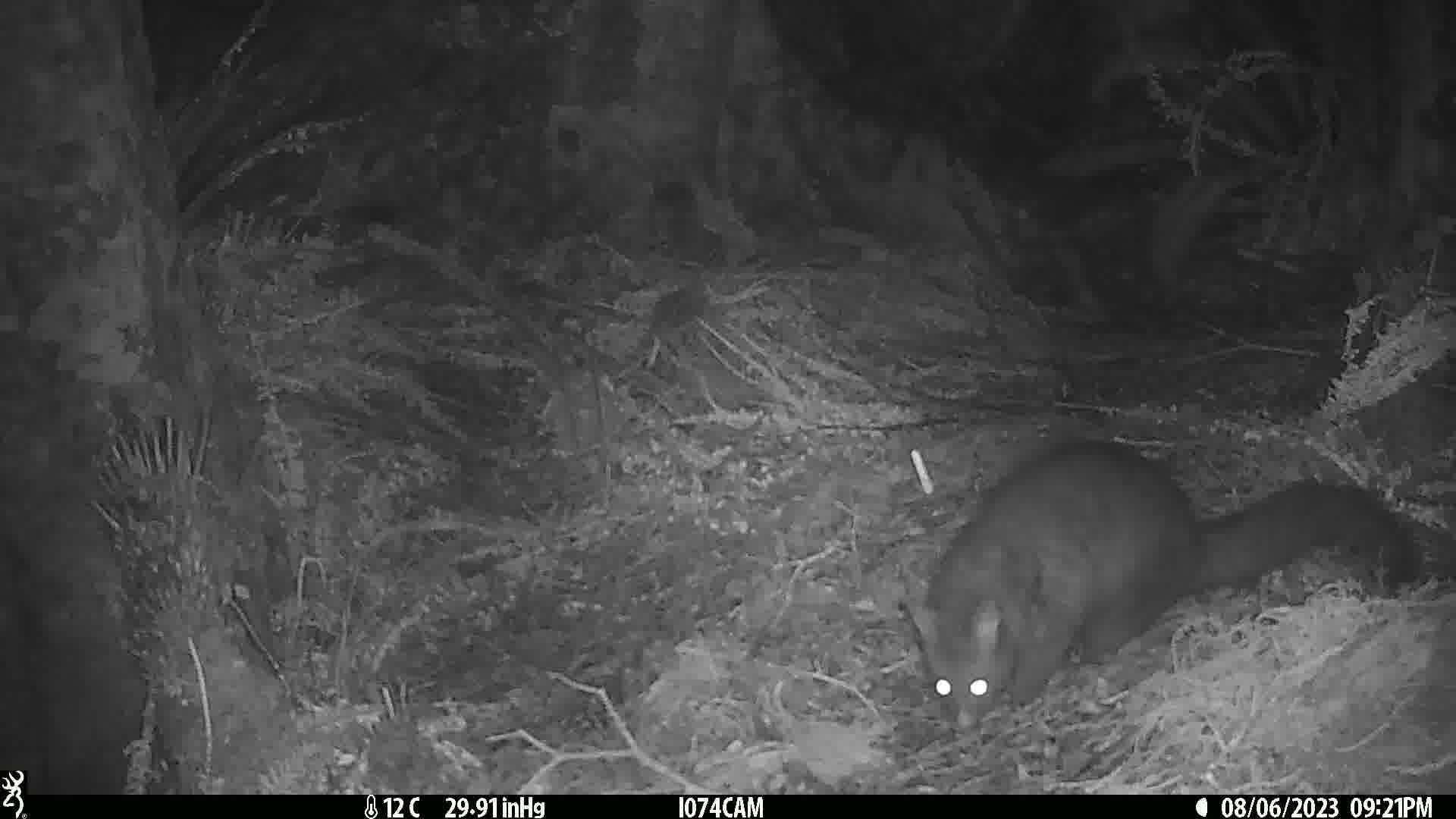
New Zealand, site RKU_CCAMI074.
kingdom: Animalia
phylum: Chordata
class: Mammalia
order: Diprotodontia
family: Phalangeridae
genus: Trichosurus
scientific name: Trichosurus vulpecula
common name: common brushtail possum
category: possum